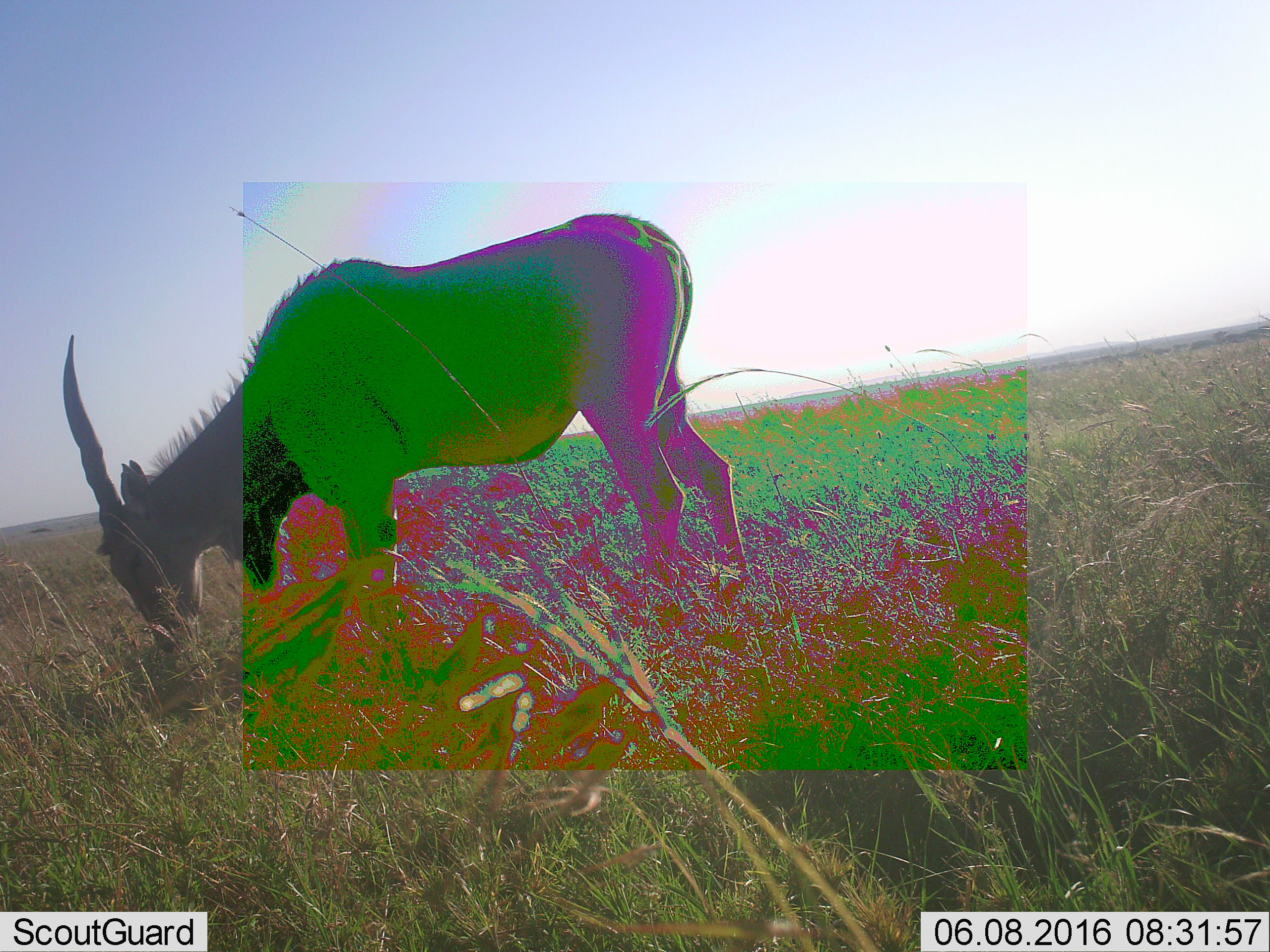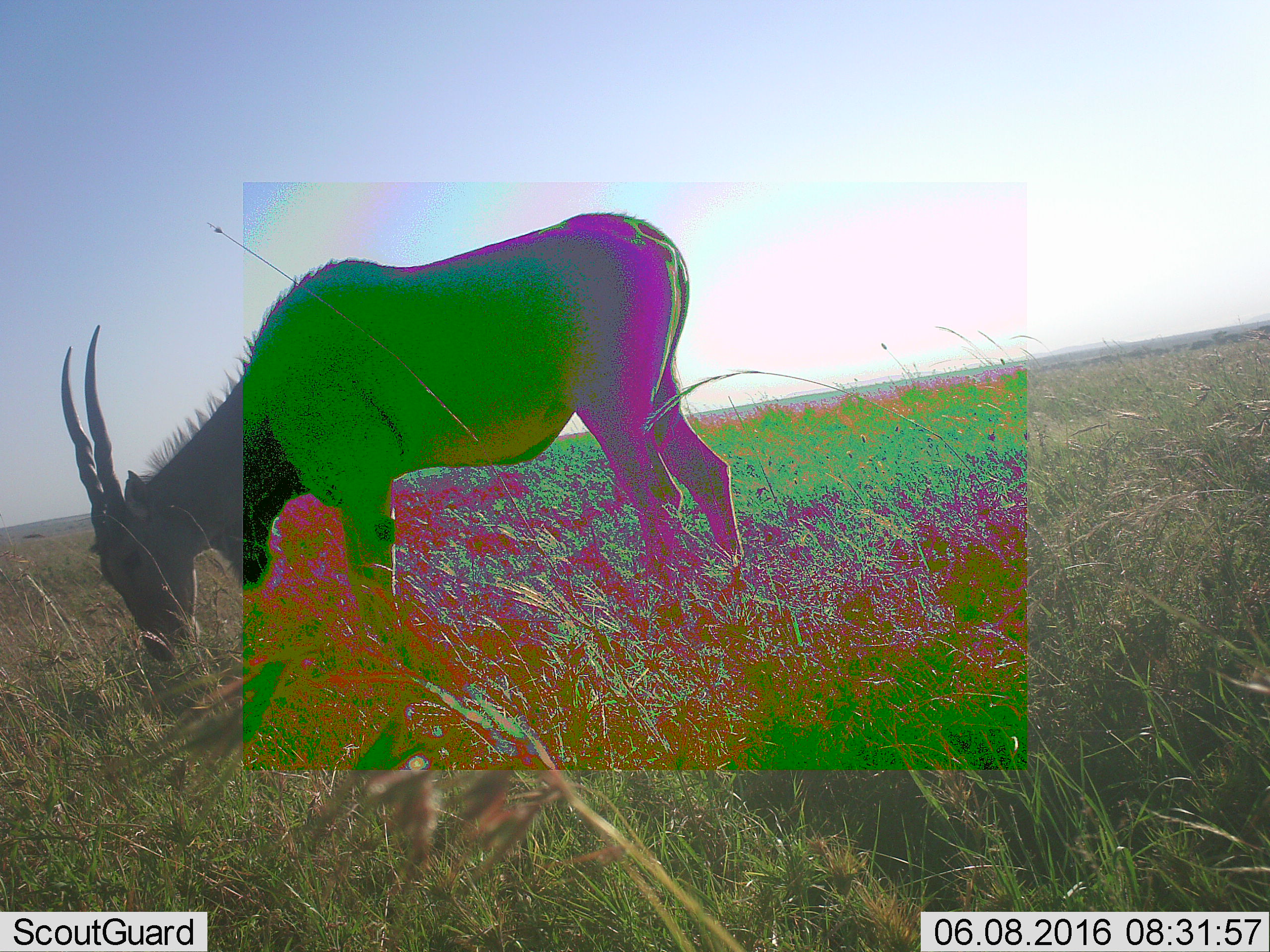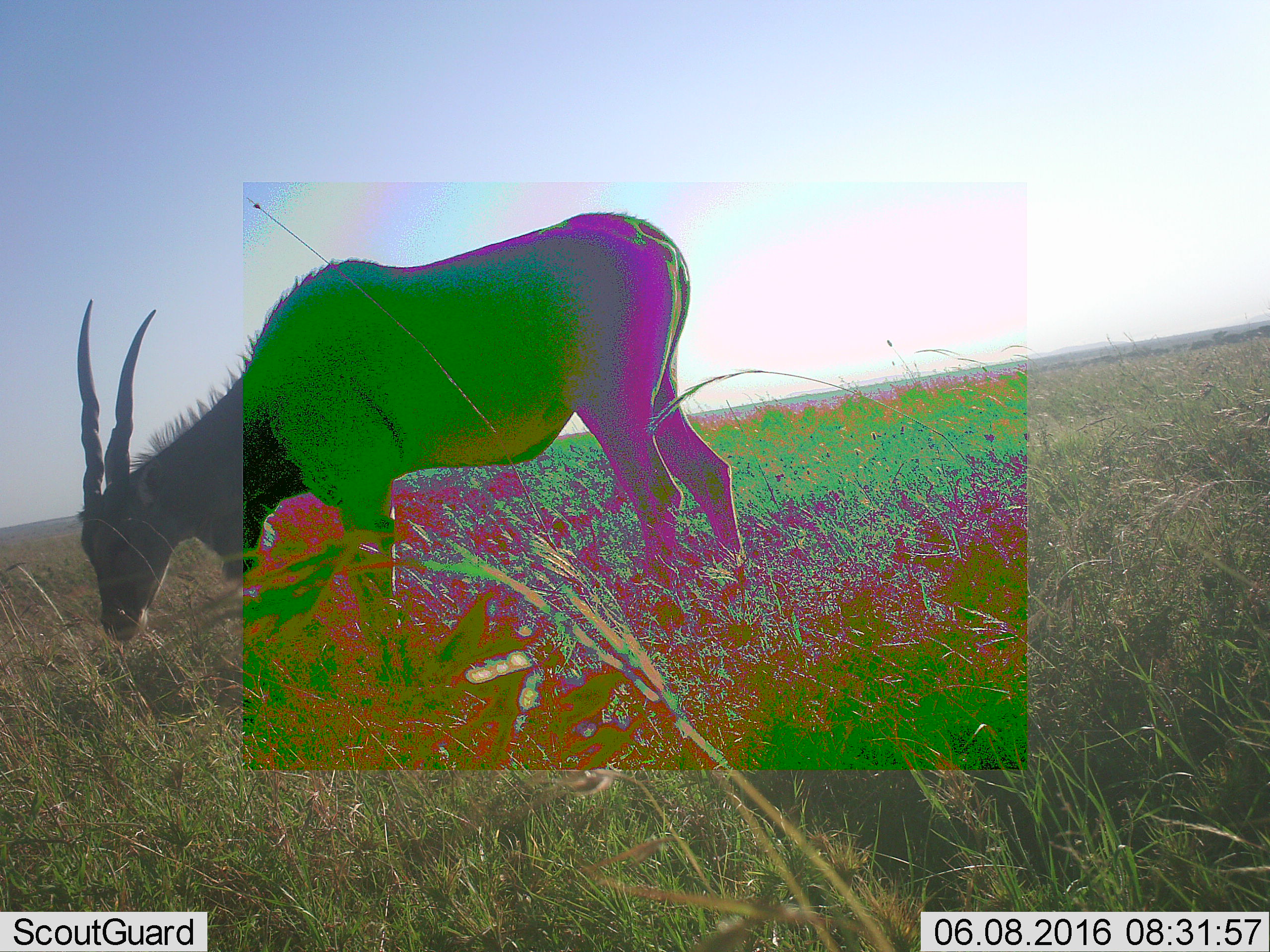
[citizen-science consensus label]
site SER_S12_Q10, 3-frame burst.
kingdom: Animalia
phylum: Chordata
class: Mammalia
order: Artiodactyla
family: Bovidae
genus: Tragelaphus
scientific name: Tragelaphus oryx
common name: eland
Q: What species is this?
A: Eland (Tragelaphus oryx).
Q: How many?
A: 1.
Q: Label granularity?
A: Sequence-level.